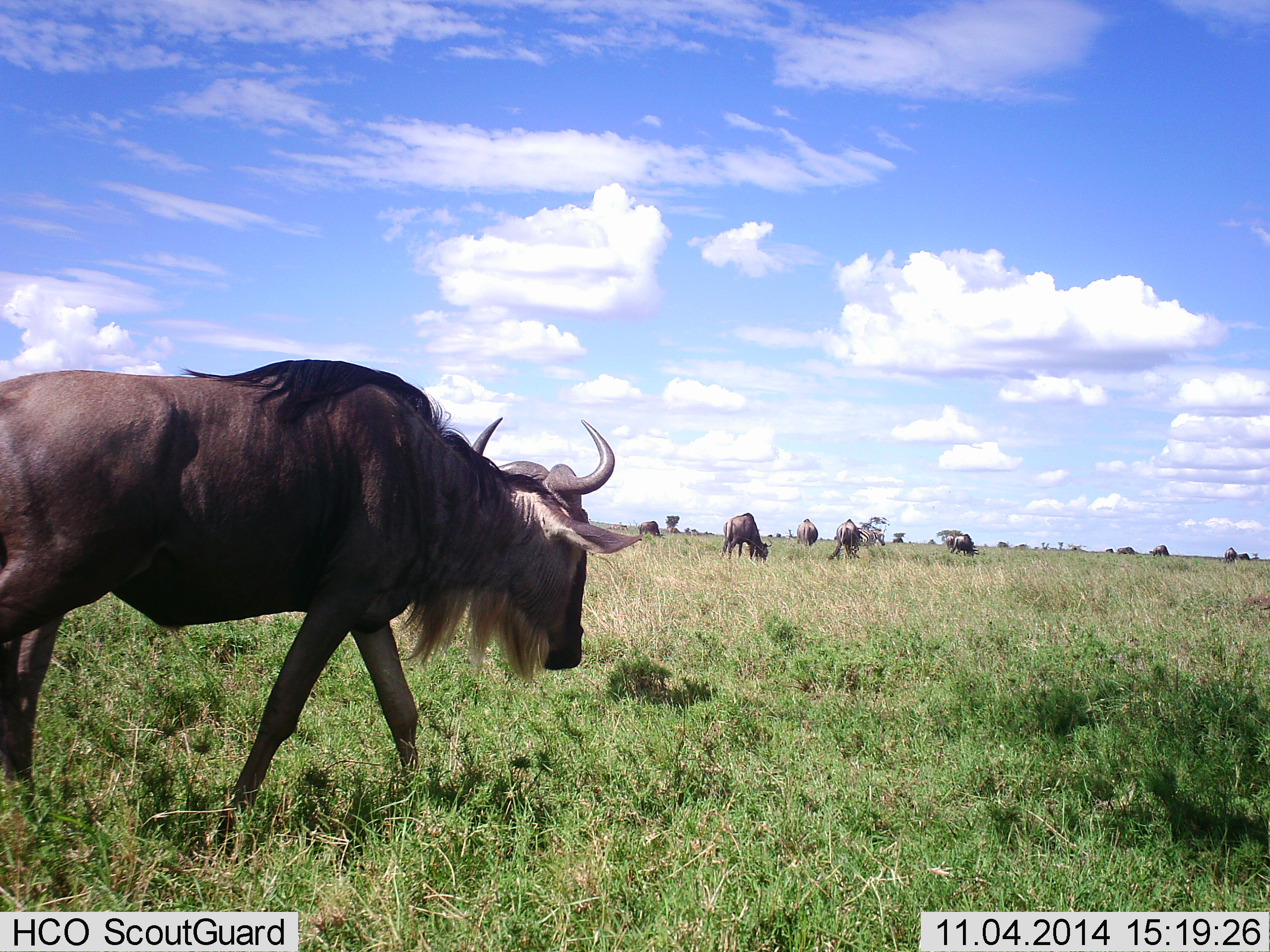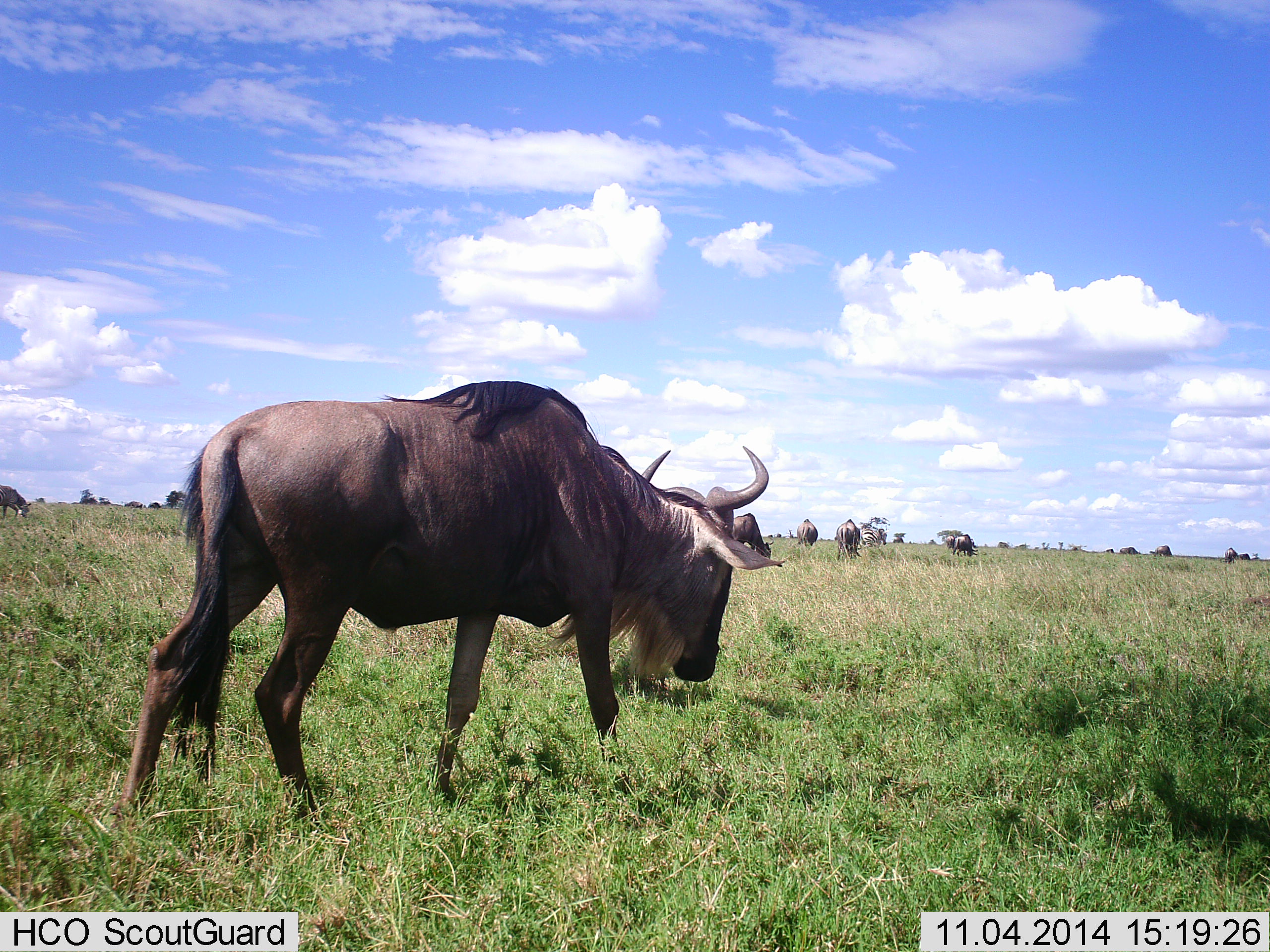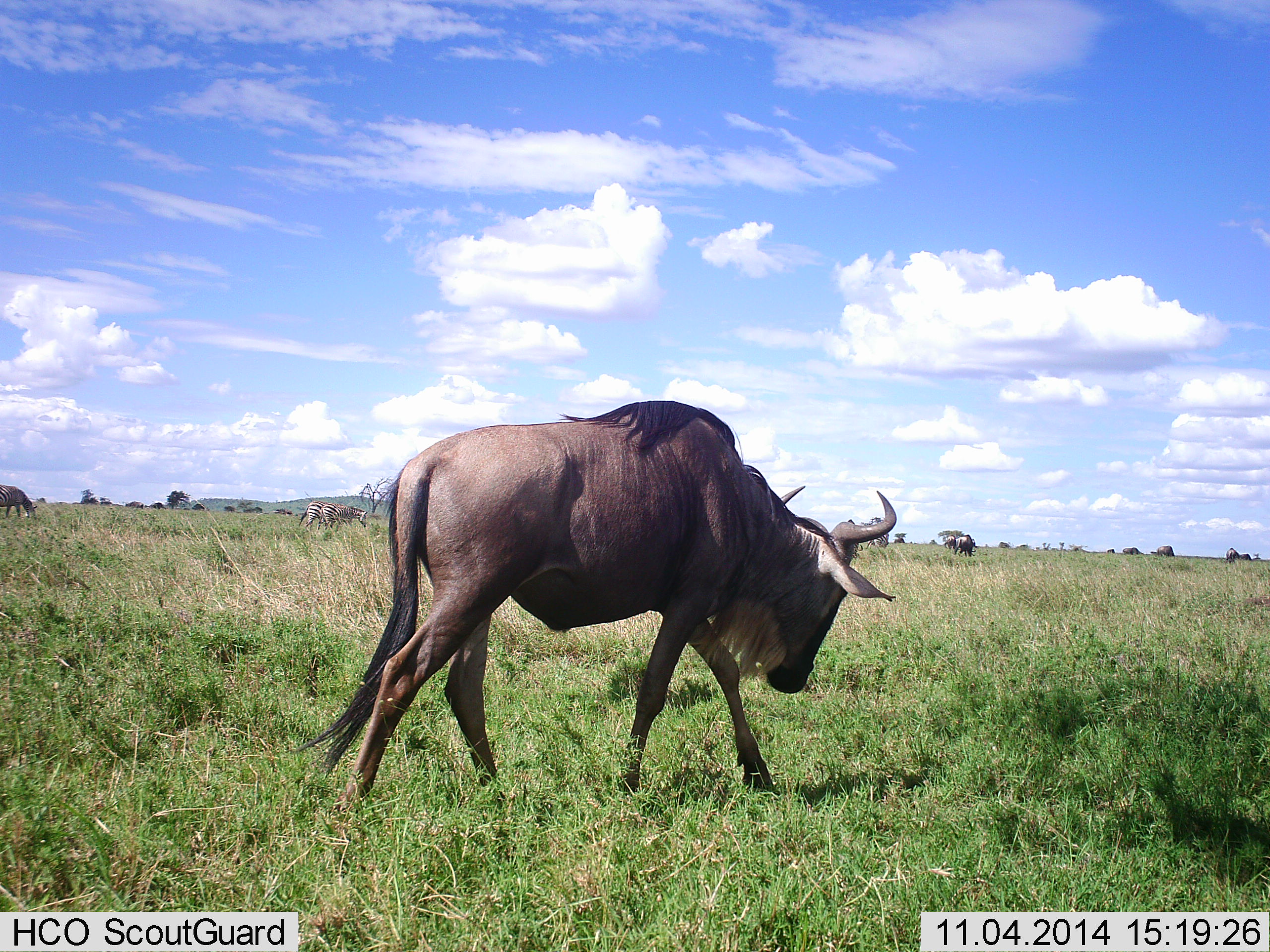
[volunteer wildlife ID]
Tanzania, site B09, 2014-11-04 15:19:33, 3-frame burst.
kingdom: Animalia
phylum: Chordata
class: Mammalia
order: Artiodactyla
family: Bovidae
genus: Connochaetes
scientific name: Connochaetes taurinus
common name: blue wildebeest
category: wildebeest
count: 11-50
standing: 30%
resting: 0%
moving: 90%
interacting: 0%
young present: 0%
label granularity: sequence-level